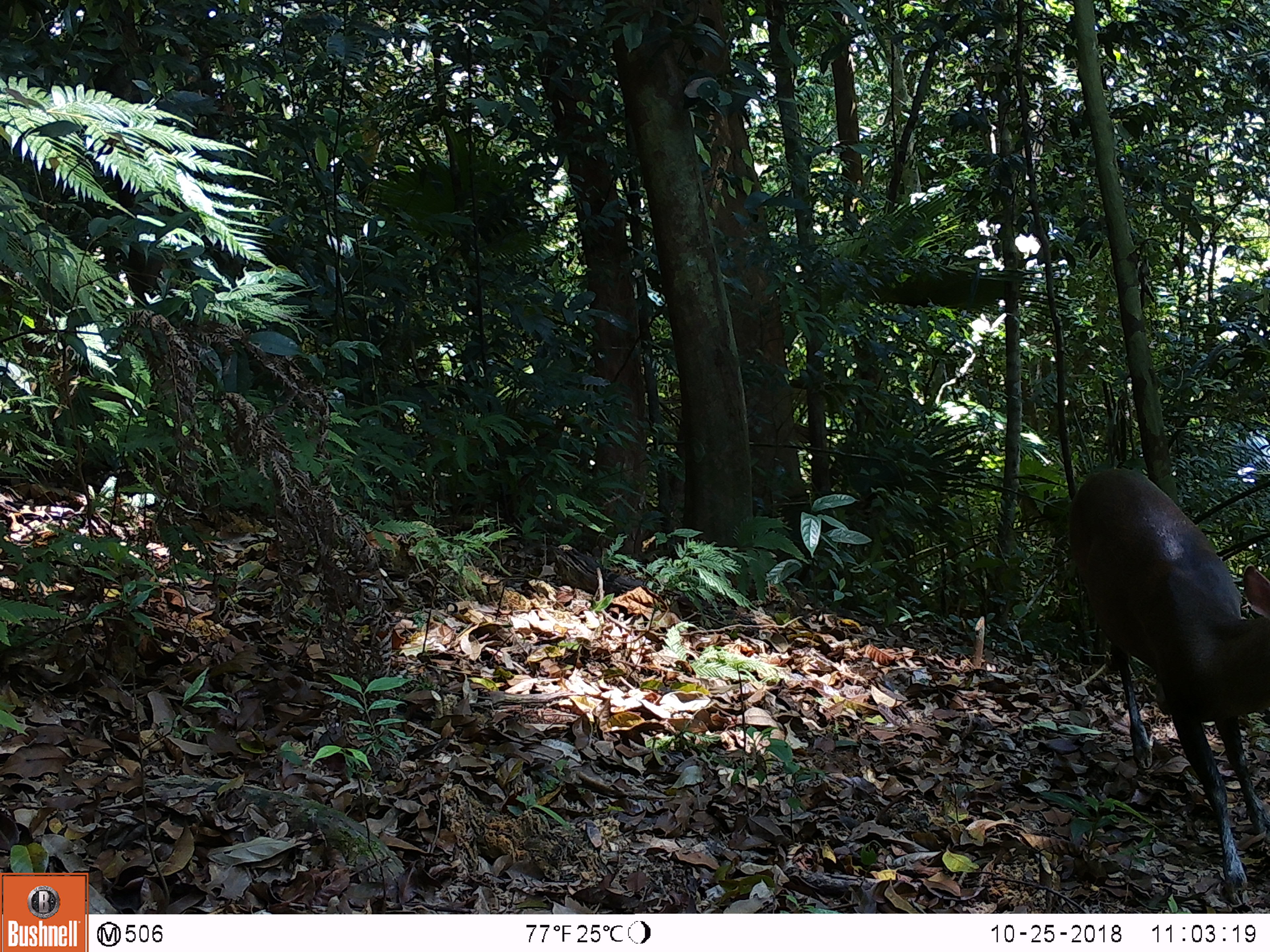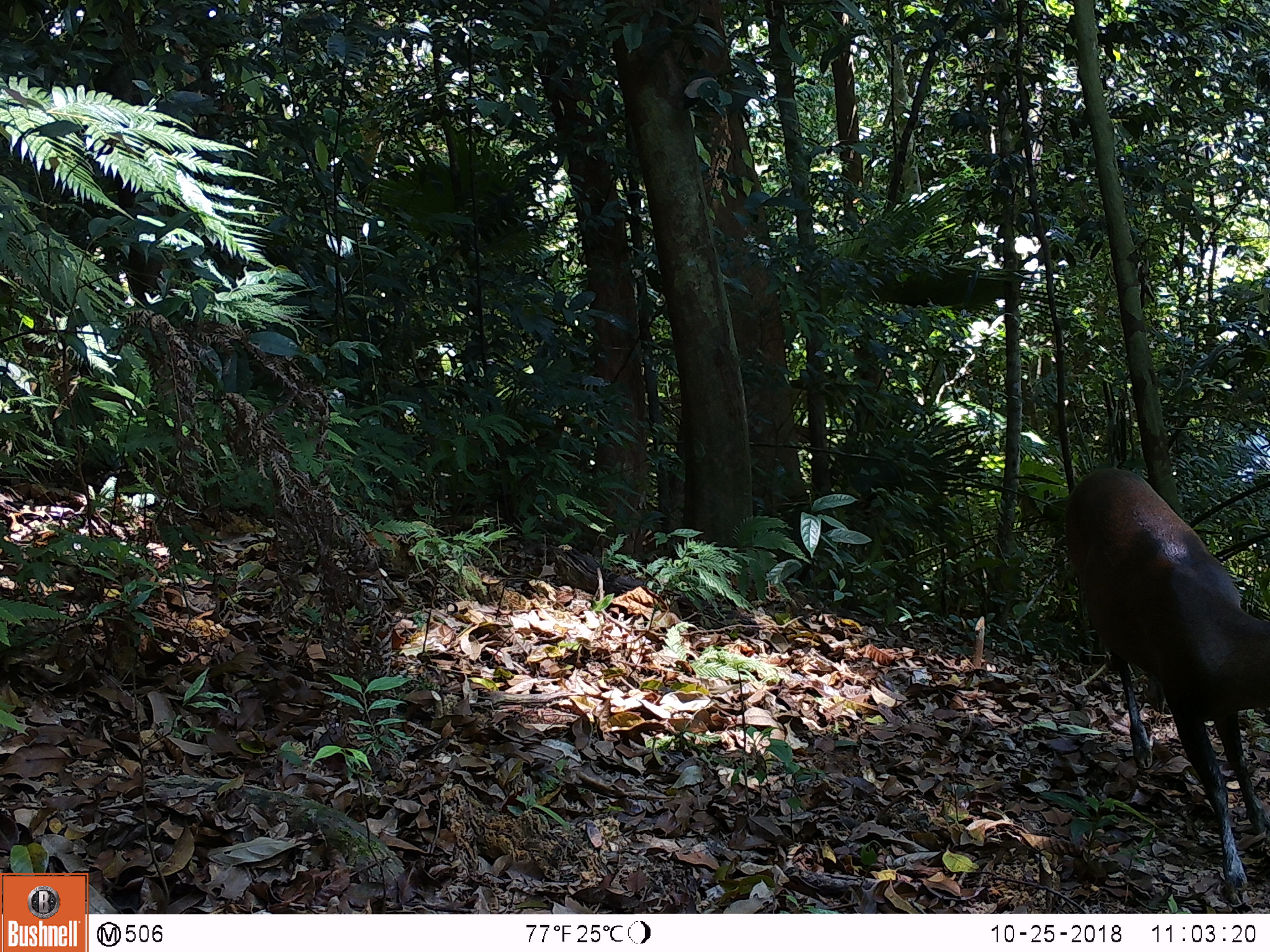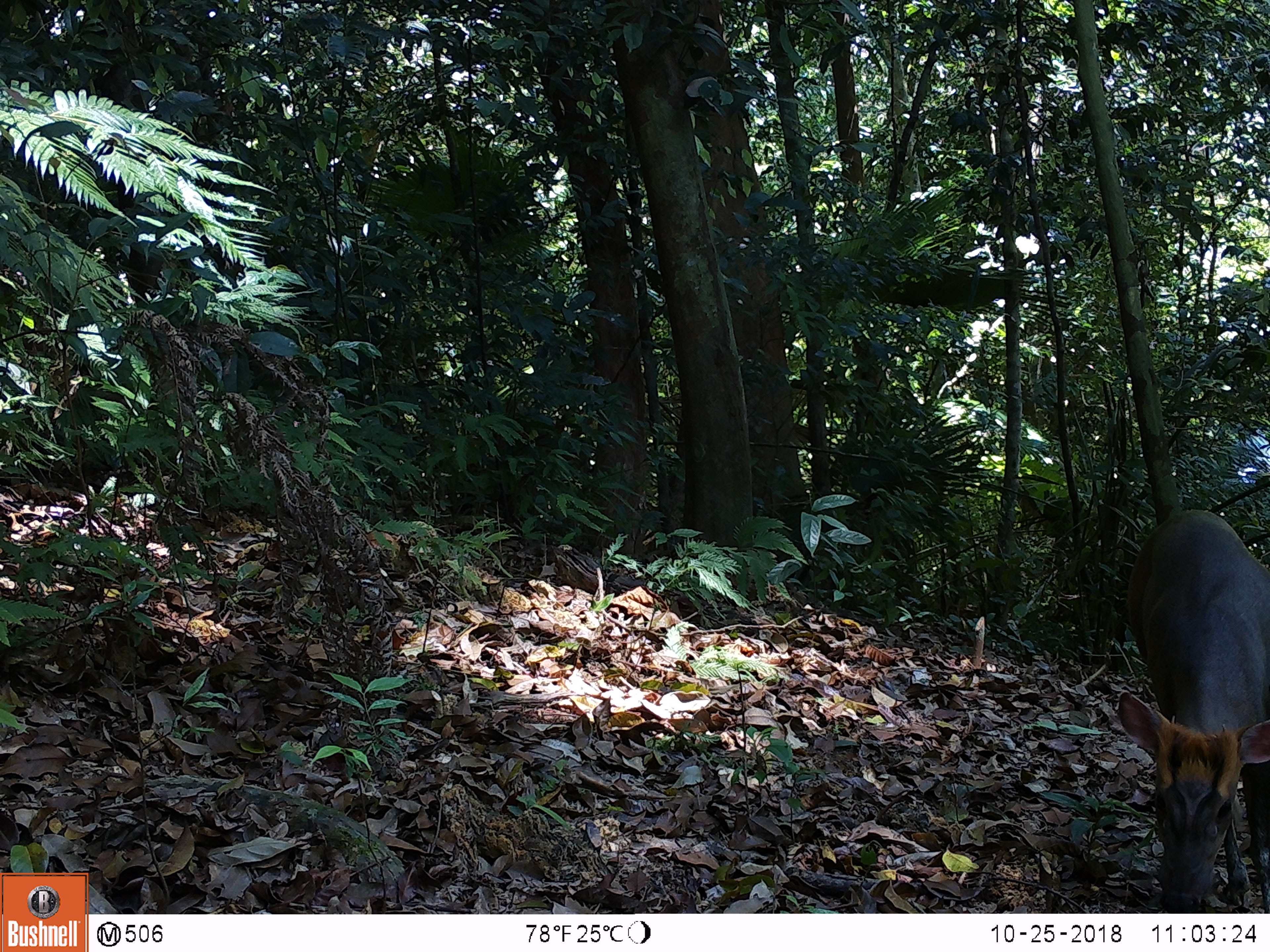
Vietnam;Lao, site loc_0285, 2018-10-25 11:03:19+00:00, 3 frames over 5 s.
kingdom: Animalia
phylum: Chordata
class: Mammalia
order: Artiodactyla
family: Cervidae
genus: Muntiacus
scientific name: Muntiacus rooseveltorum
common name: roosevelt's muntjac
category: roosevelts muntjac group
Roosevelts muntjac group (roosevelt's muntjac) (Muntiacus rooseveltorum). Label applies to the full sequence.